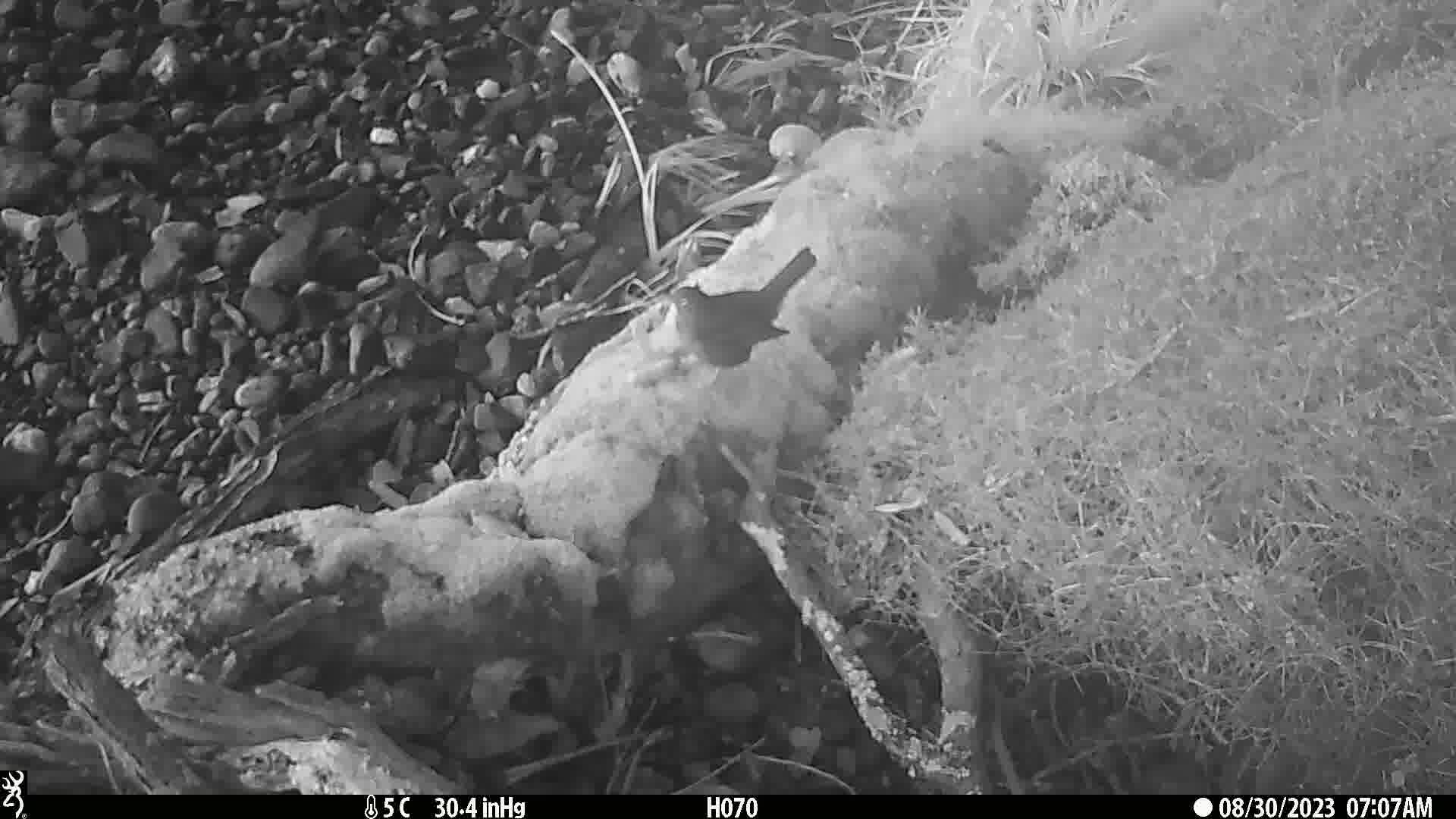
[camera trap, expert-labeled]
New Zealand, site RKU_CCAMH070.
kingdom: Animalia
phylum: Chordata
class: Aves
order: Passeriformes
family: Turdidae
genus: Turdus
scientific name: Turdus merula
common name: eurasian blackbird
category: blackbird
Blackbird (eurasian blackbird) (Turdus merula).